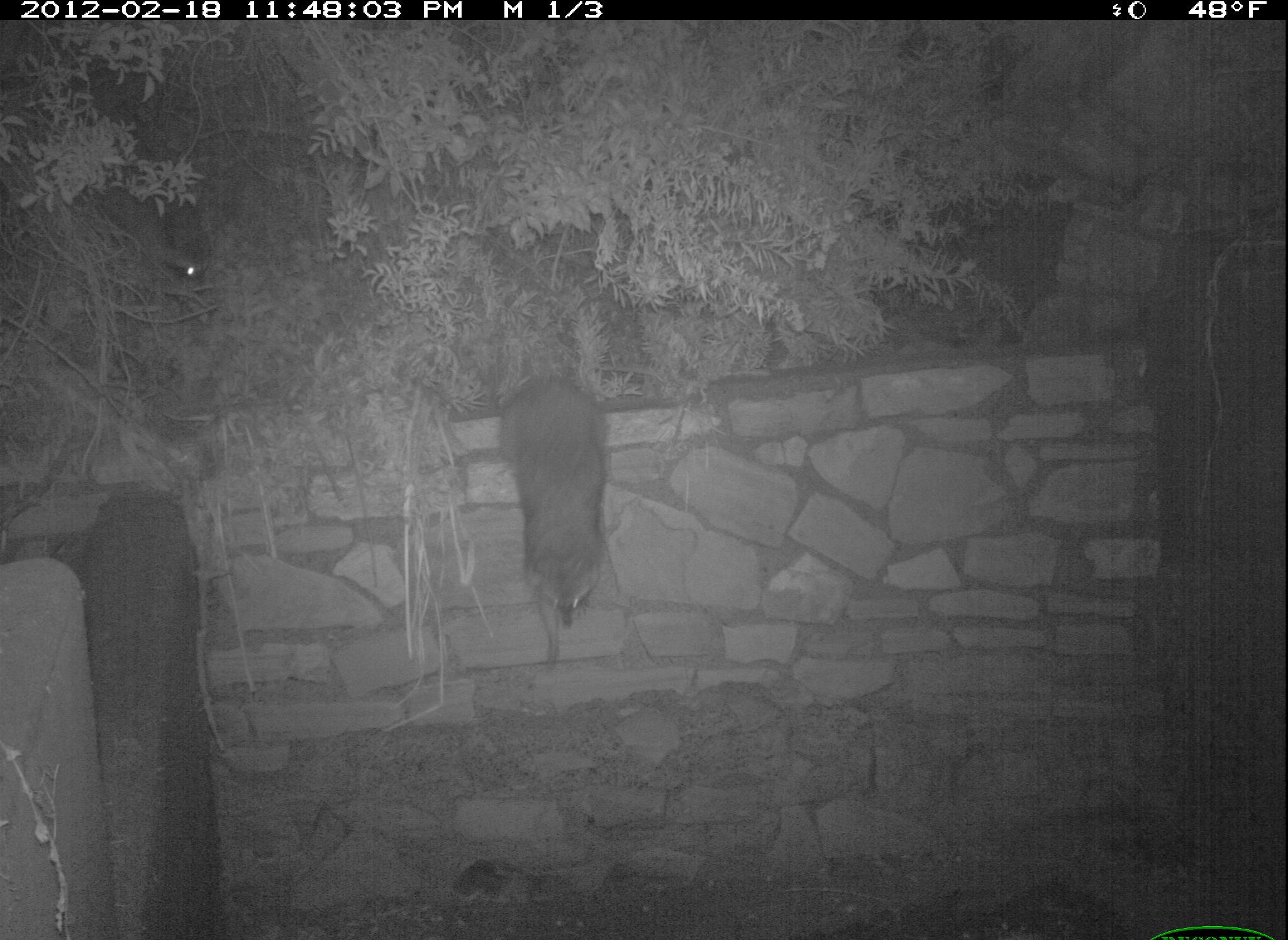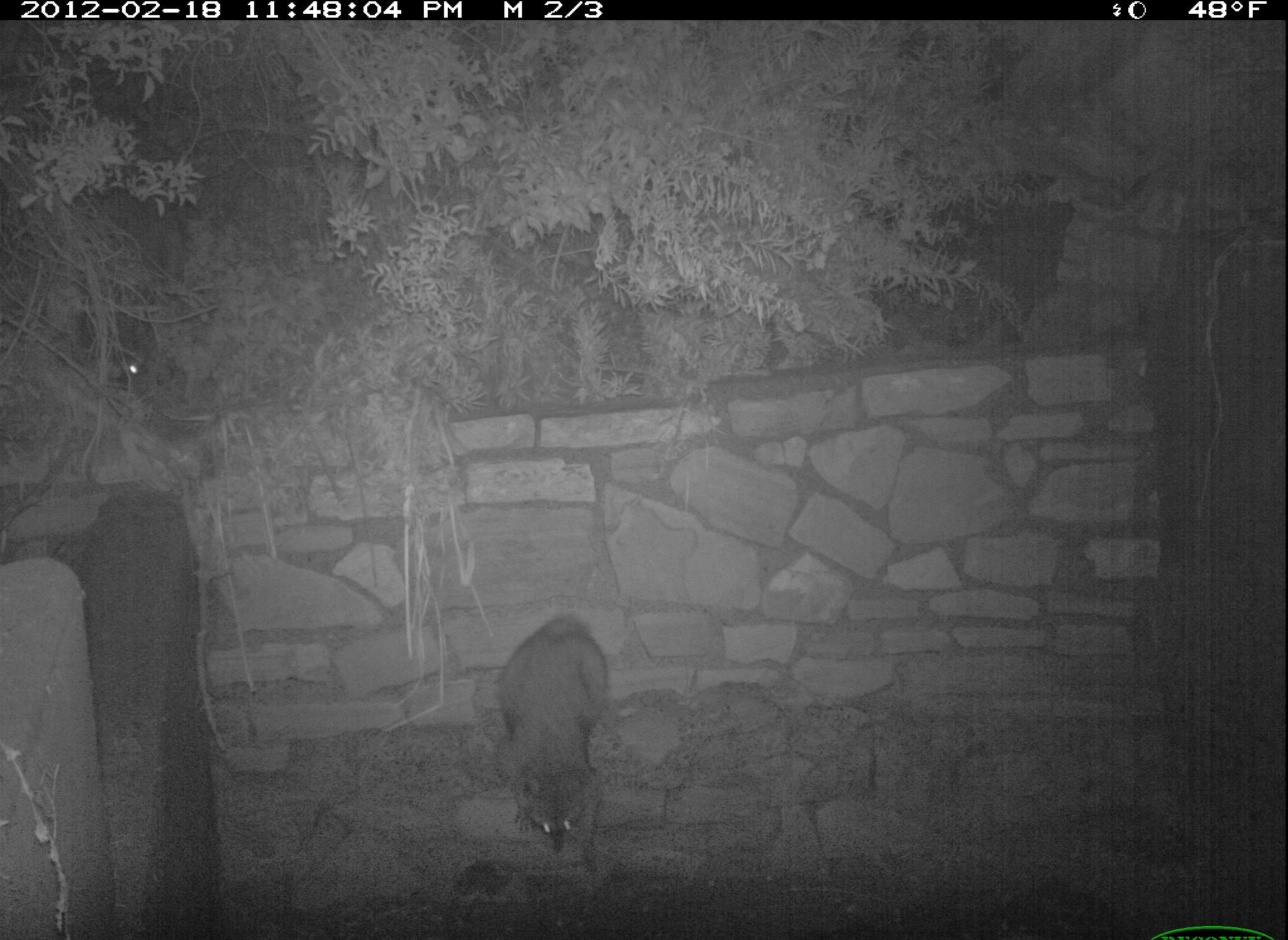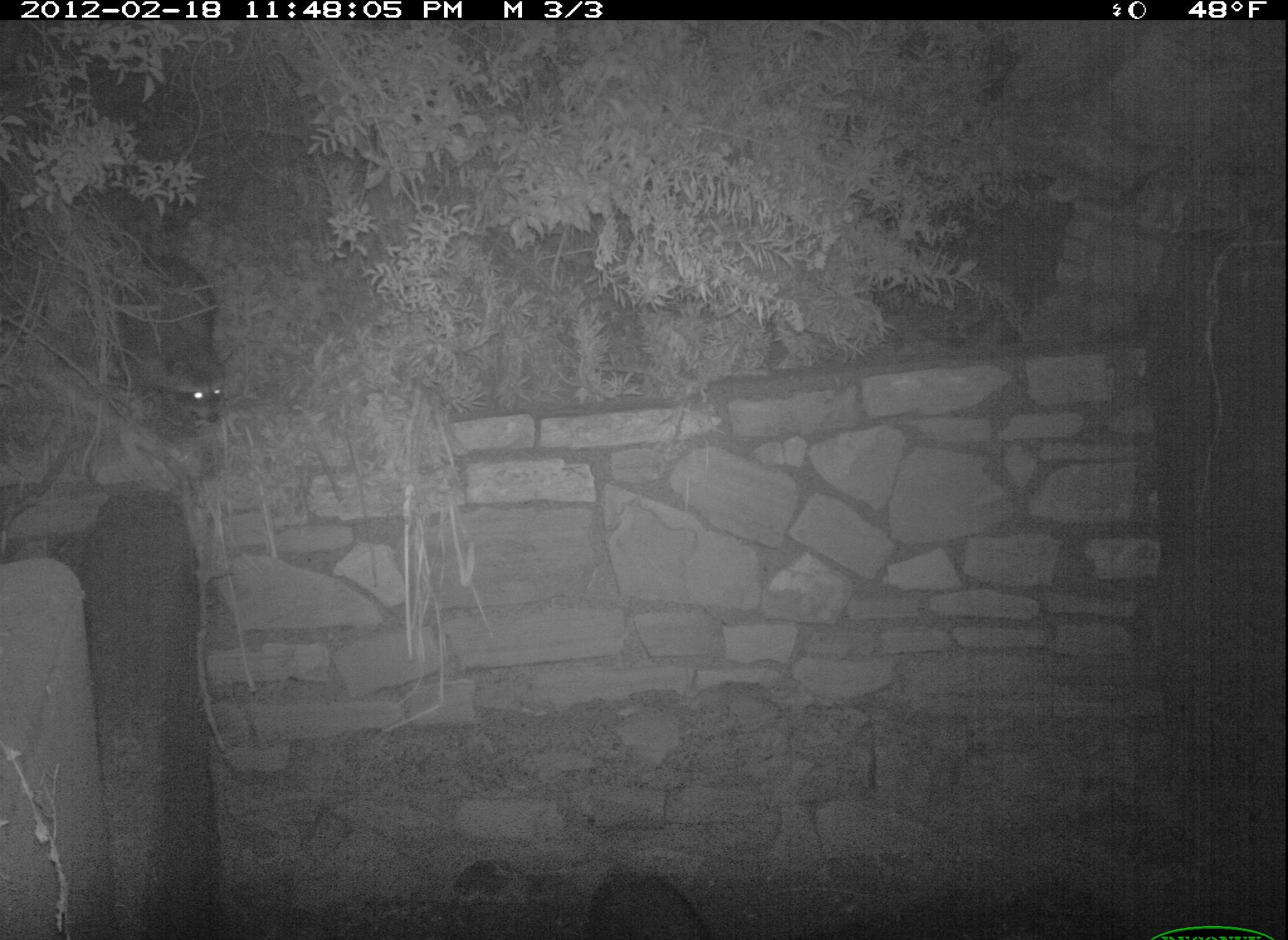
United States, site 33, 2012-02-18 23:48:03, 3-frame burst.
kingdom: Animalia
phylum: Chordata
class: Mammalia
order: Carnivora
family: Procyonidae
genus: Procyon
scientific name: Procyon lotor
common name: raccoon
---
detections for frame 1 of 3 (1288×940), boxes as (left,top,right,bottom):
raccoon: (499,363,619,673); (71,160,227,321)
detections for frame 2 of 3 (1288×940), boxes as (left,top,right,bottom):
raccoon: (478,596,636,879)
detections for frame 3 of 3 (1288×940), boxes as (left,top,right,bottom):
raccoon: (98,225,230,424)